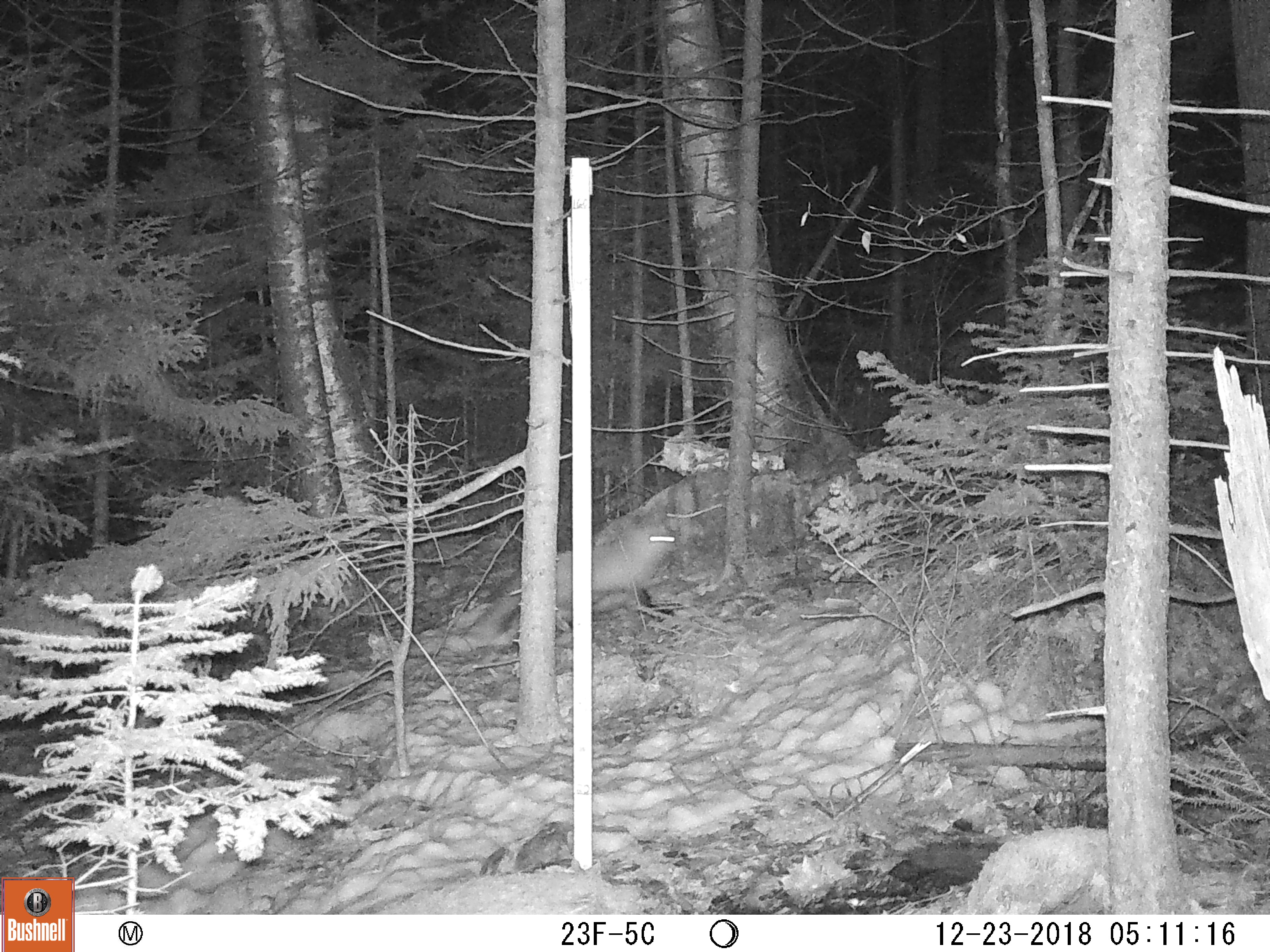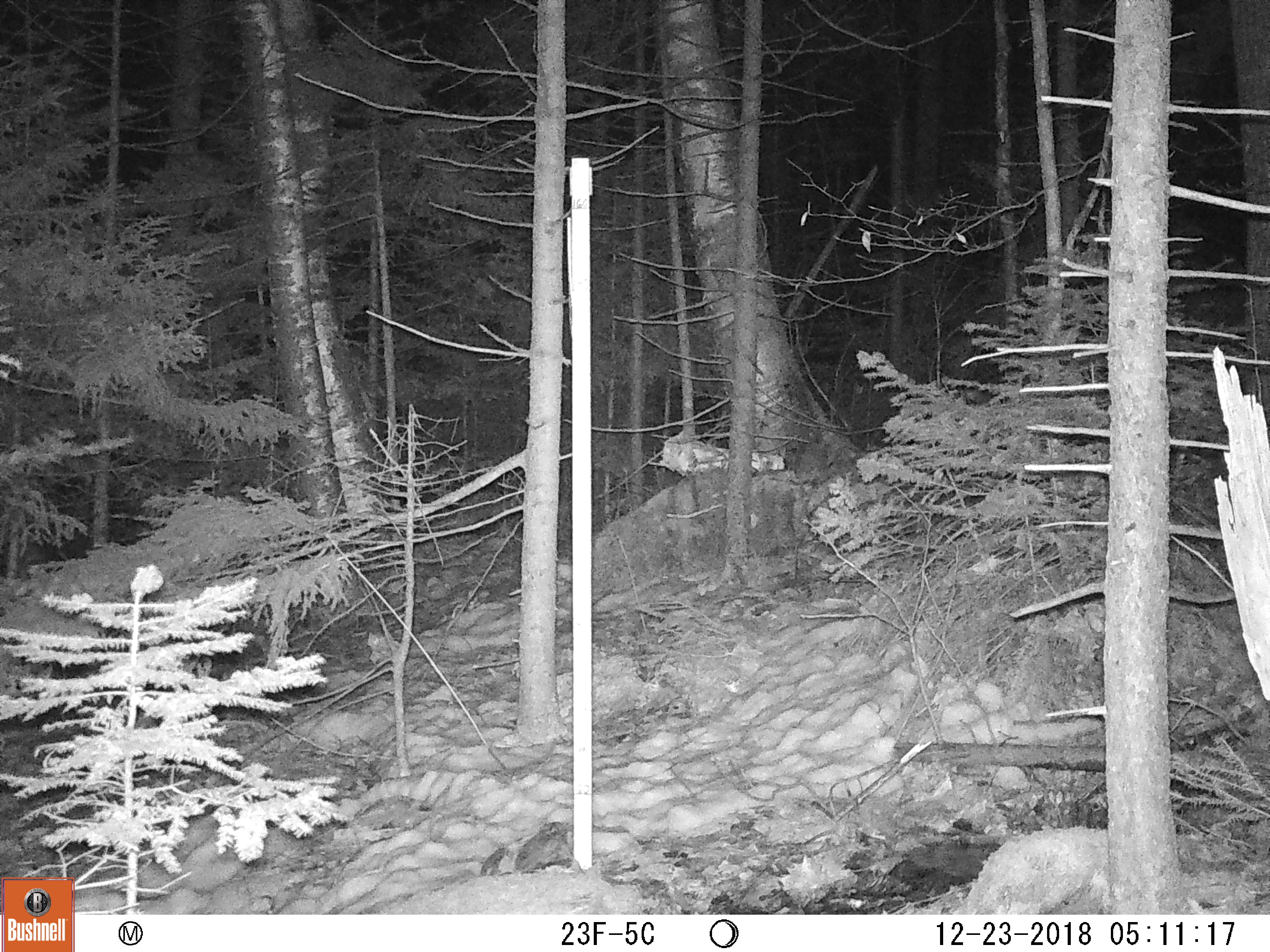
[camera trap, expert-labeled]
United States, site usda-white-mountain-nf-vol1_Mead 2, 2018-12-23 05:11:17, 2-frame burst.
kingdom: Animalia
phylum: Chordata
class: Mammalia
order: Carnivora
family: Canidae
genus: Vulpes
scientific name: Vulpes vulpes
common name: red fox